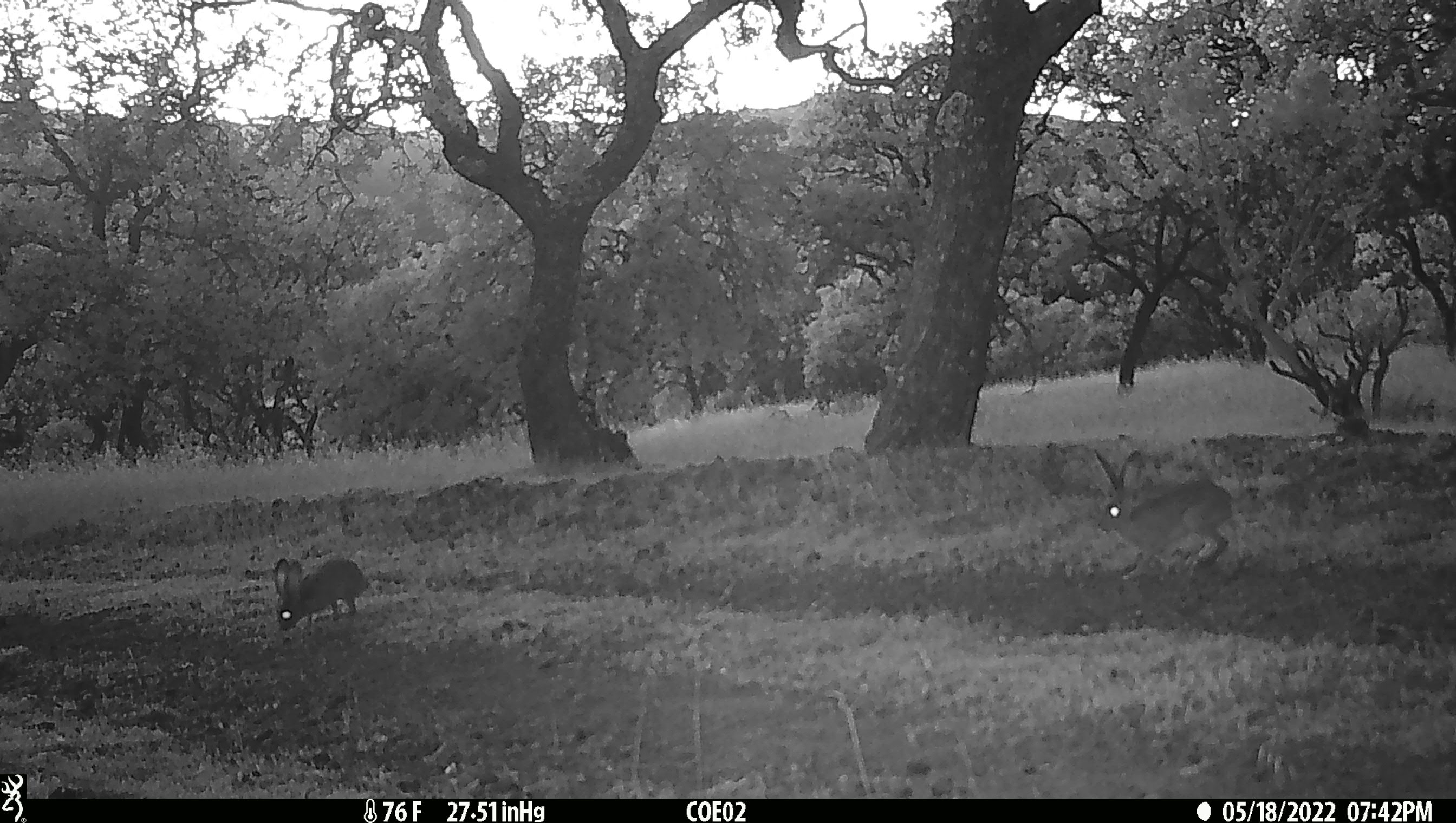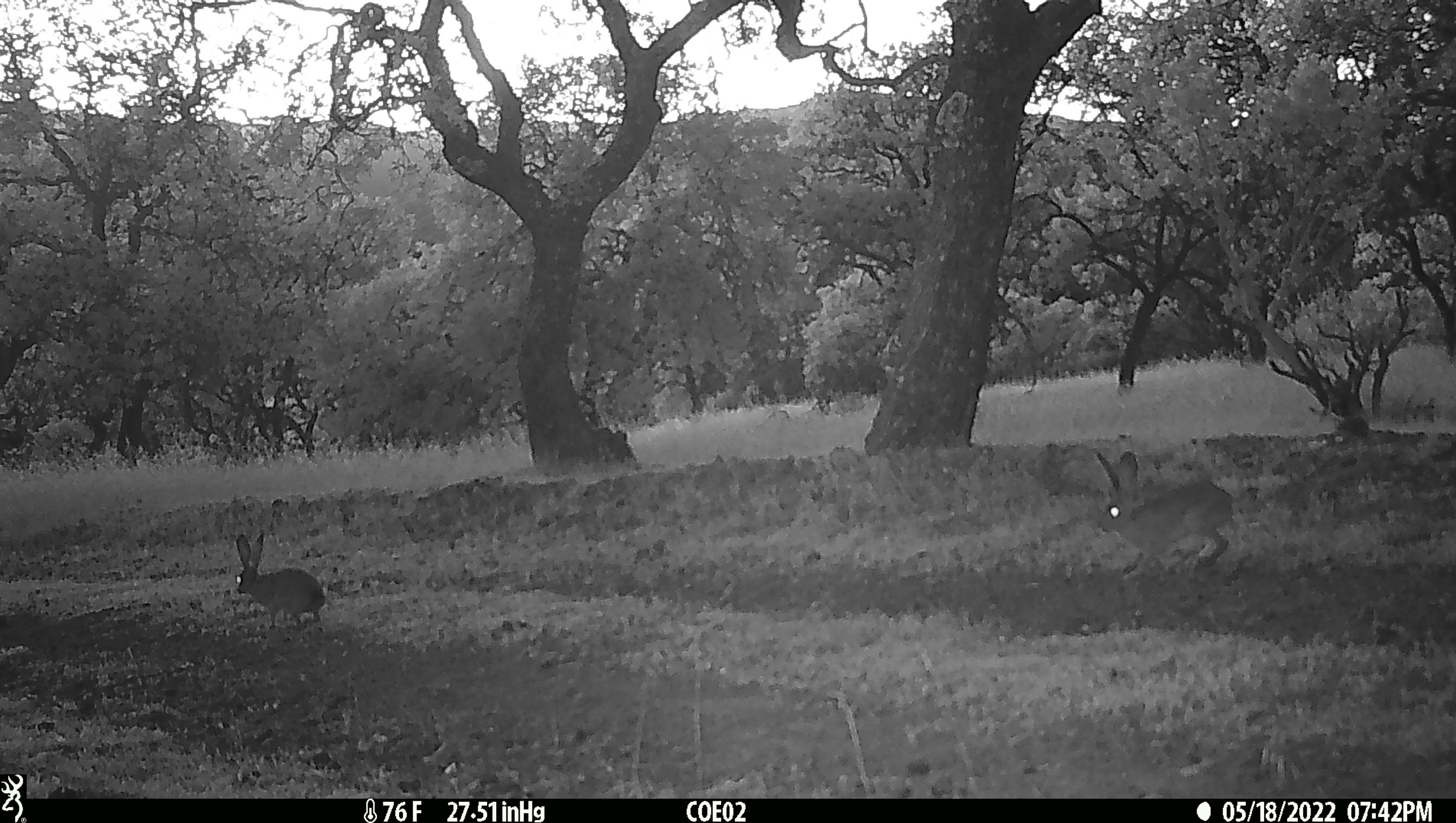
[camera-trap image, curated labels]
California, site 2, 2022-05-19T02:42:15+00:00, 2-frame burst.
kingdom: Animalia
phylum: Chordata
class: Mammalia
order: Lagomorpha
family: Leporidae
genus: Lepus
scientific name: Lepus californicus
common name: black-tailed jackrabbit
Black-tailed jackrabbit (Lepus californicus).